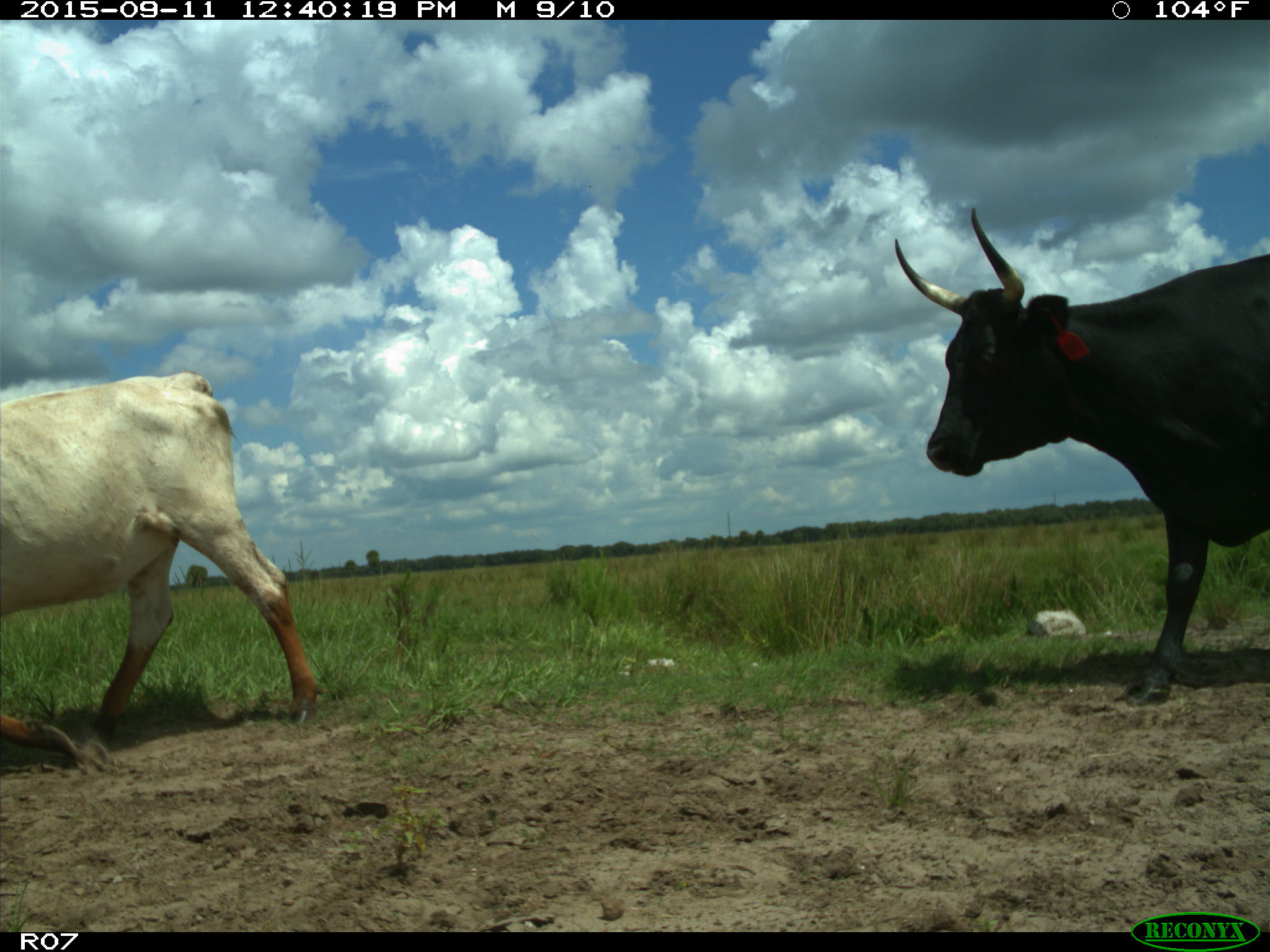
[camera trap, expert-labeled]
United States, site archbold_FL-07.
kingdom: Animalia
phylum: Chordata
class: Mammalia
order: Artiodactyla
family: Bovidae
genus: Bos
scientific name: Bos taurus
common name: domestic cow